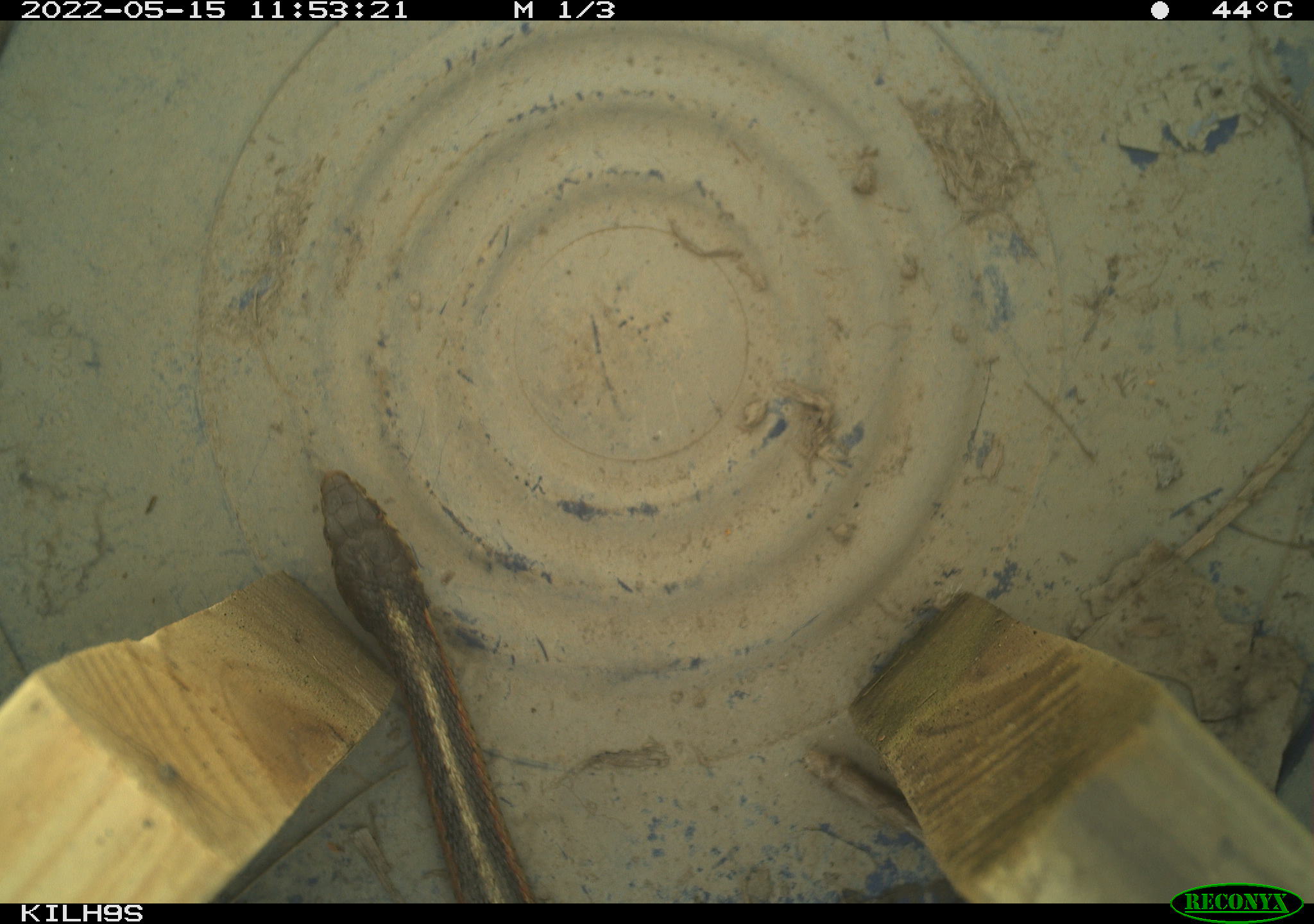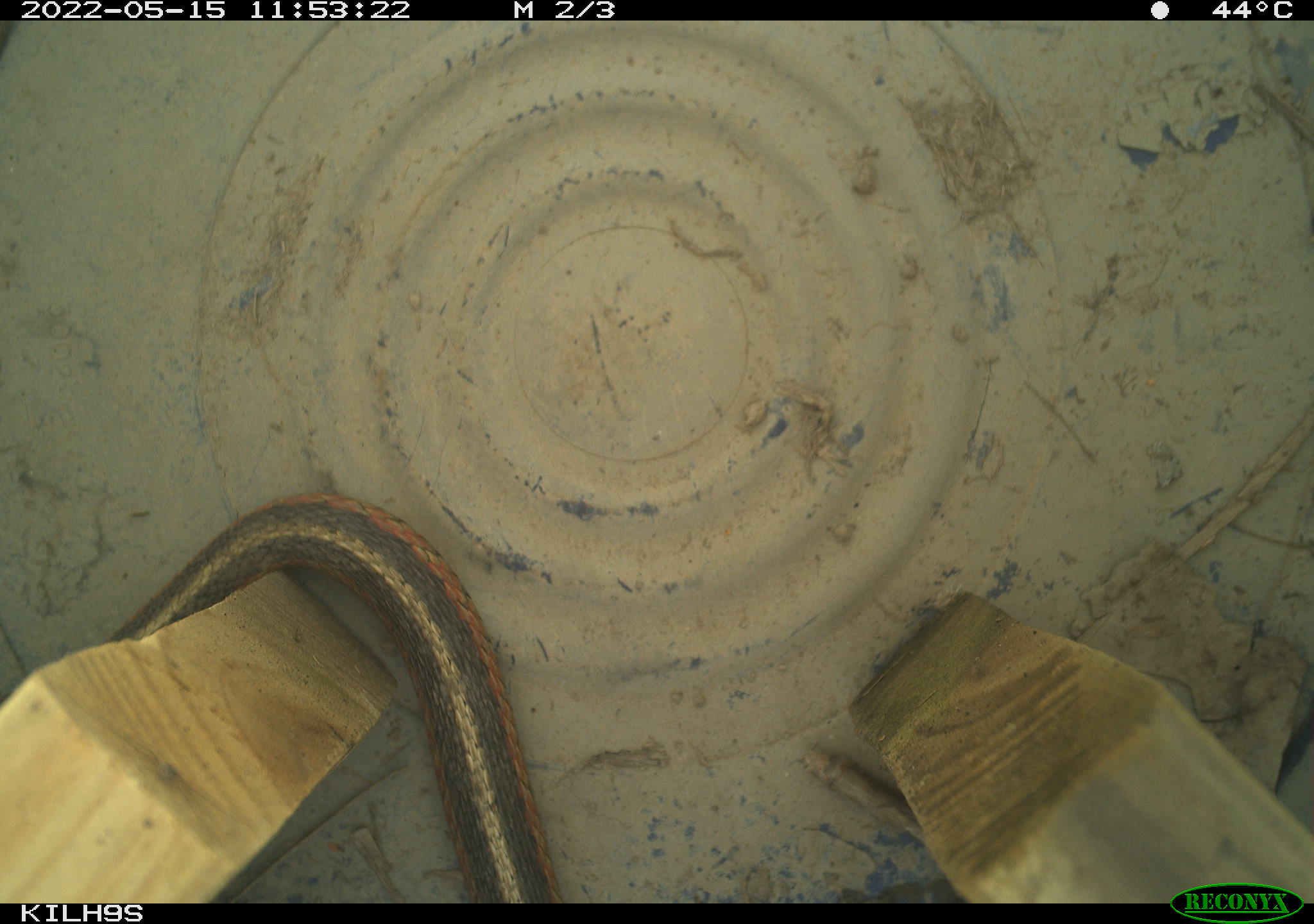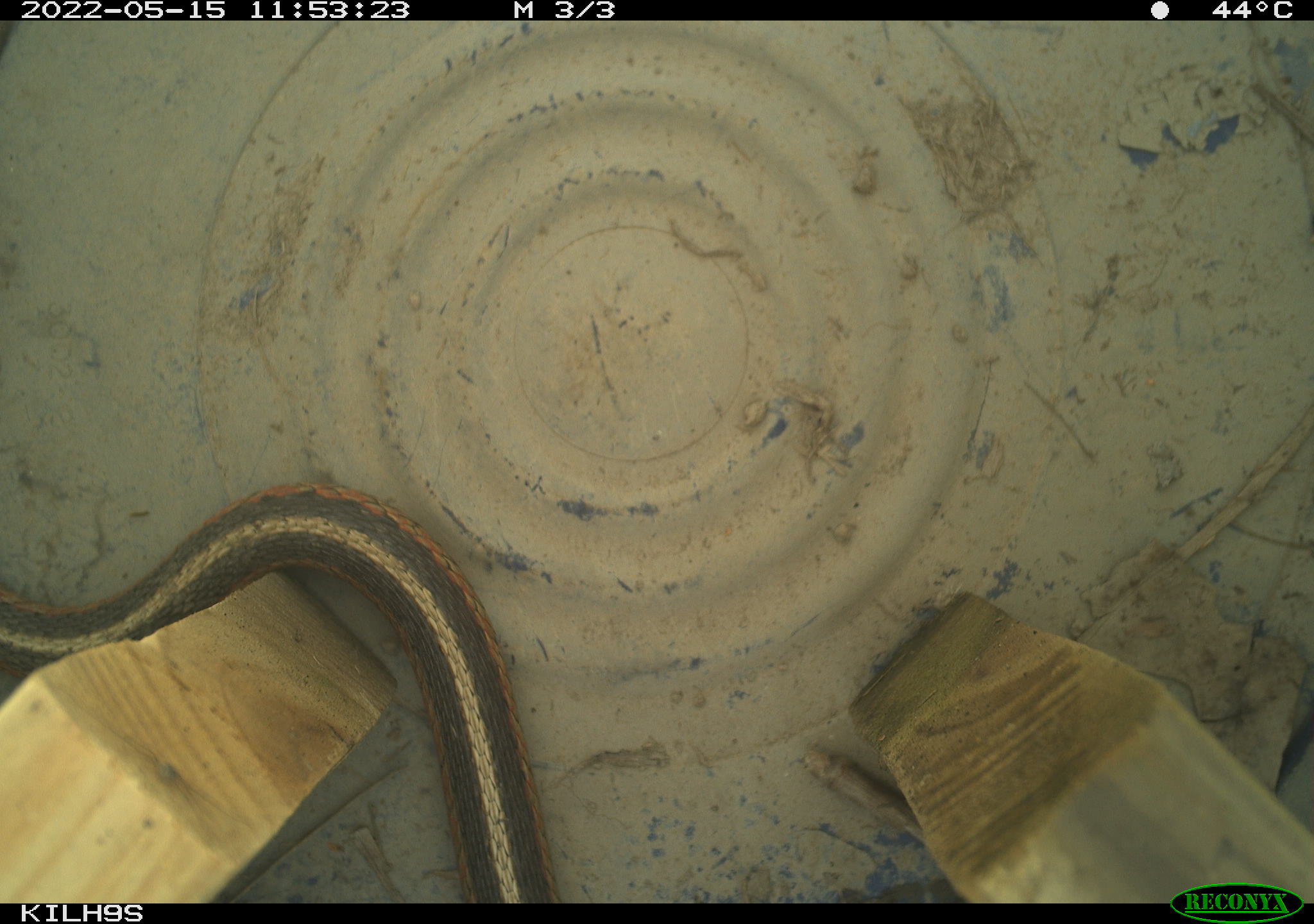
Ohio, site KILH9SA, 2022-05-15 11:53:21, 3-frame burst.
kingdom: Animalia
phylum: Chordata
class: Reptilia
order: Squamata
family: Colubridae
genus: Thamnophis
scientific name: Thamnophis sirtalis sirtalis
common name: eastern gartersnake